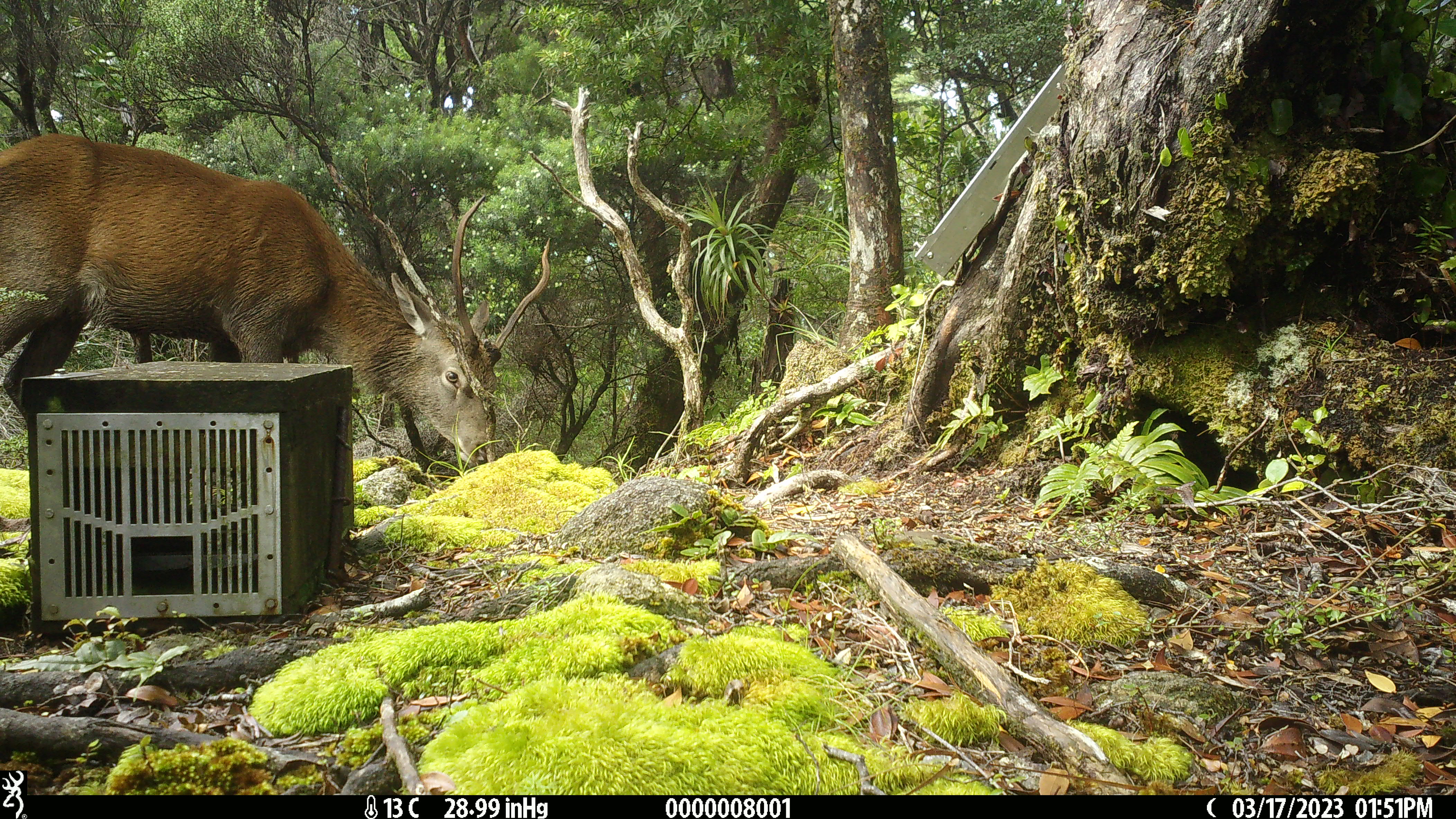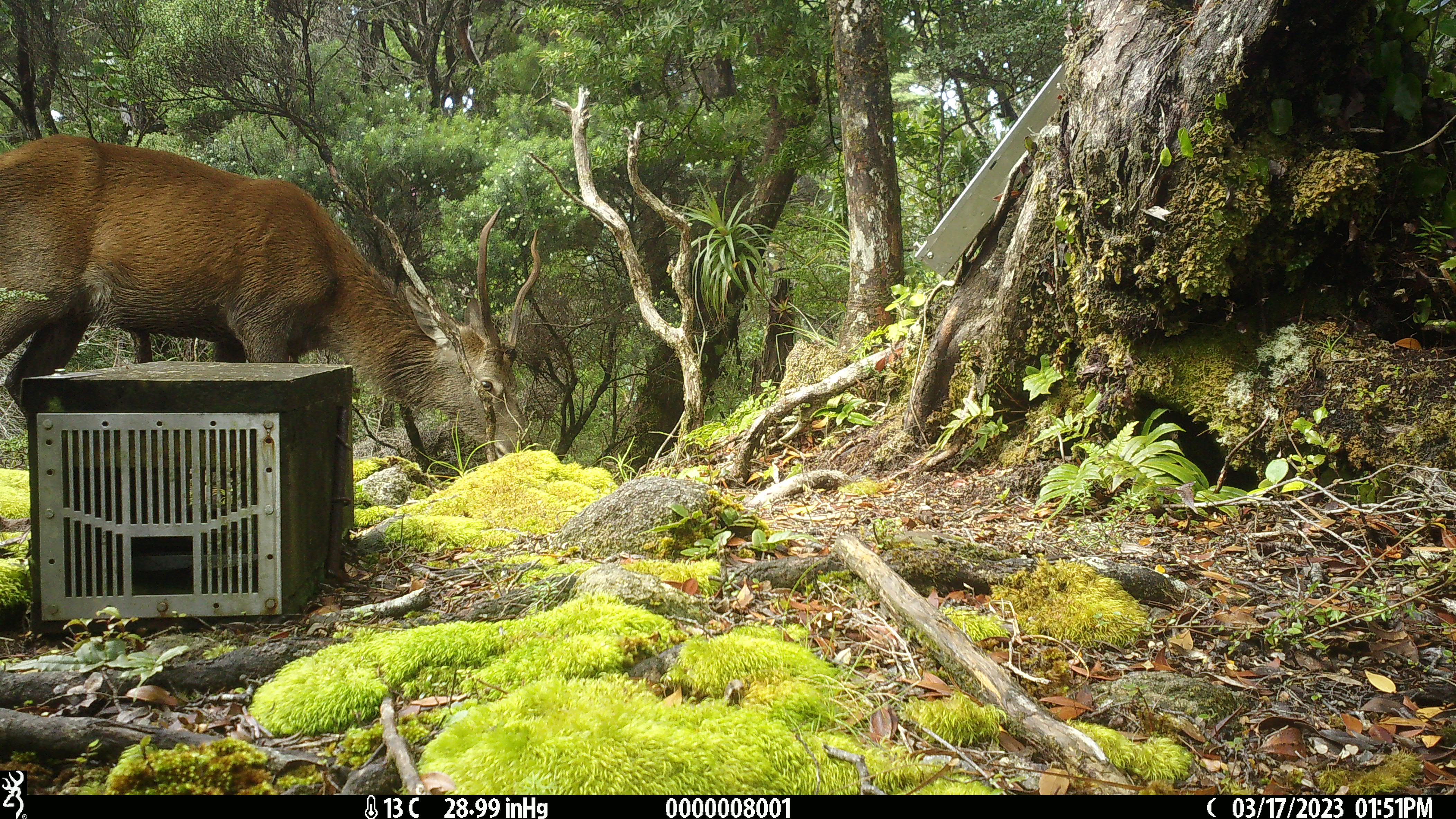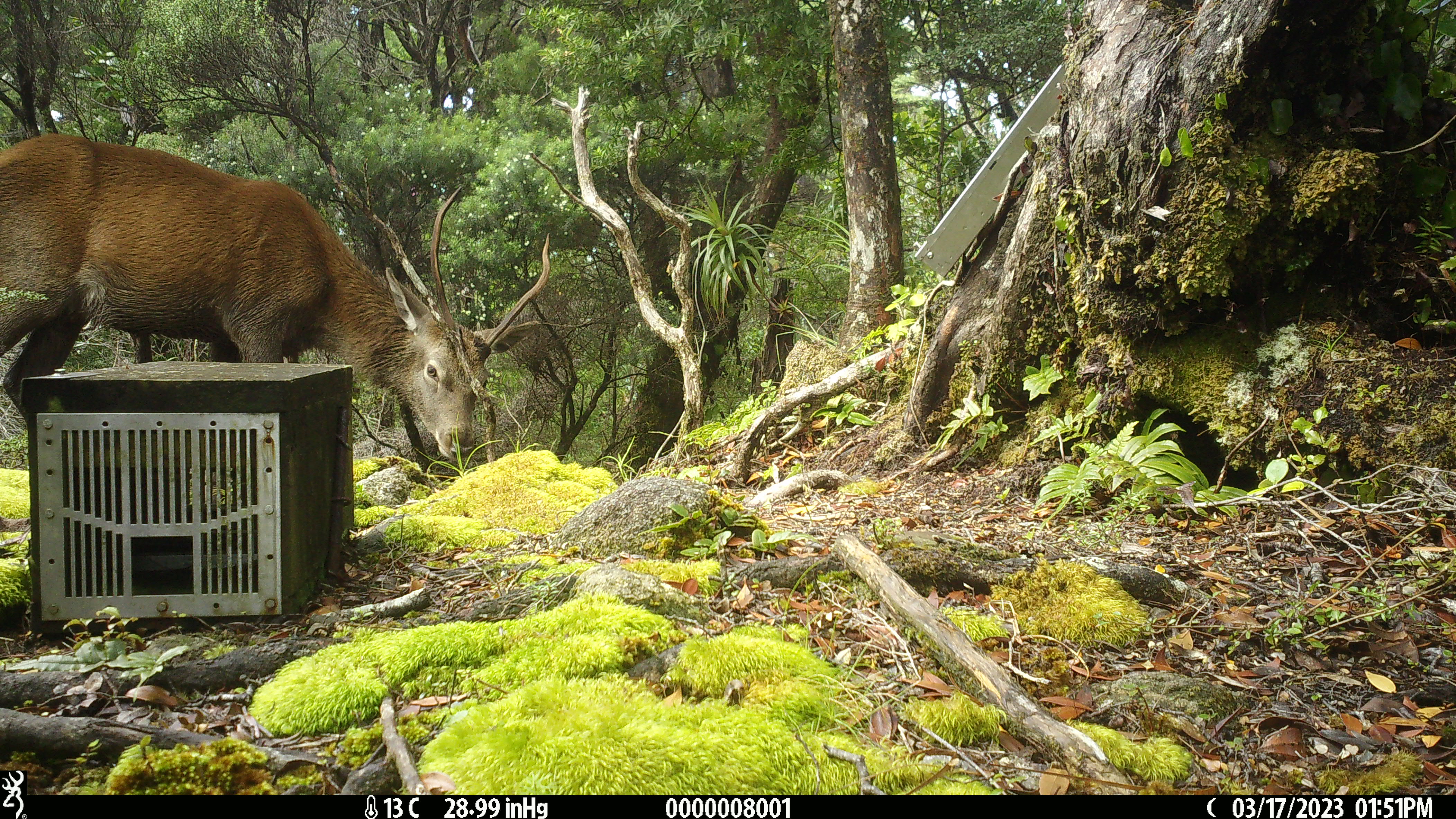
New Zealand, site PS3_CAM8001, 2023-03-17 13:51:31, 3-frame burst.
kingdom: Animalia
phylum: Chordata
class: Mammalia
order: Artiodactyla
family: Cervidae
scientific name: Cervidae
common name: deer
Deer (Cervidae).